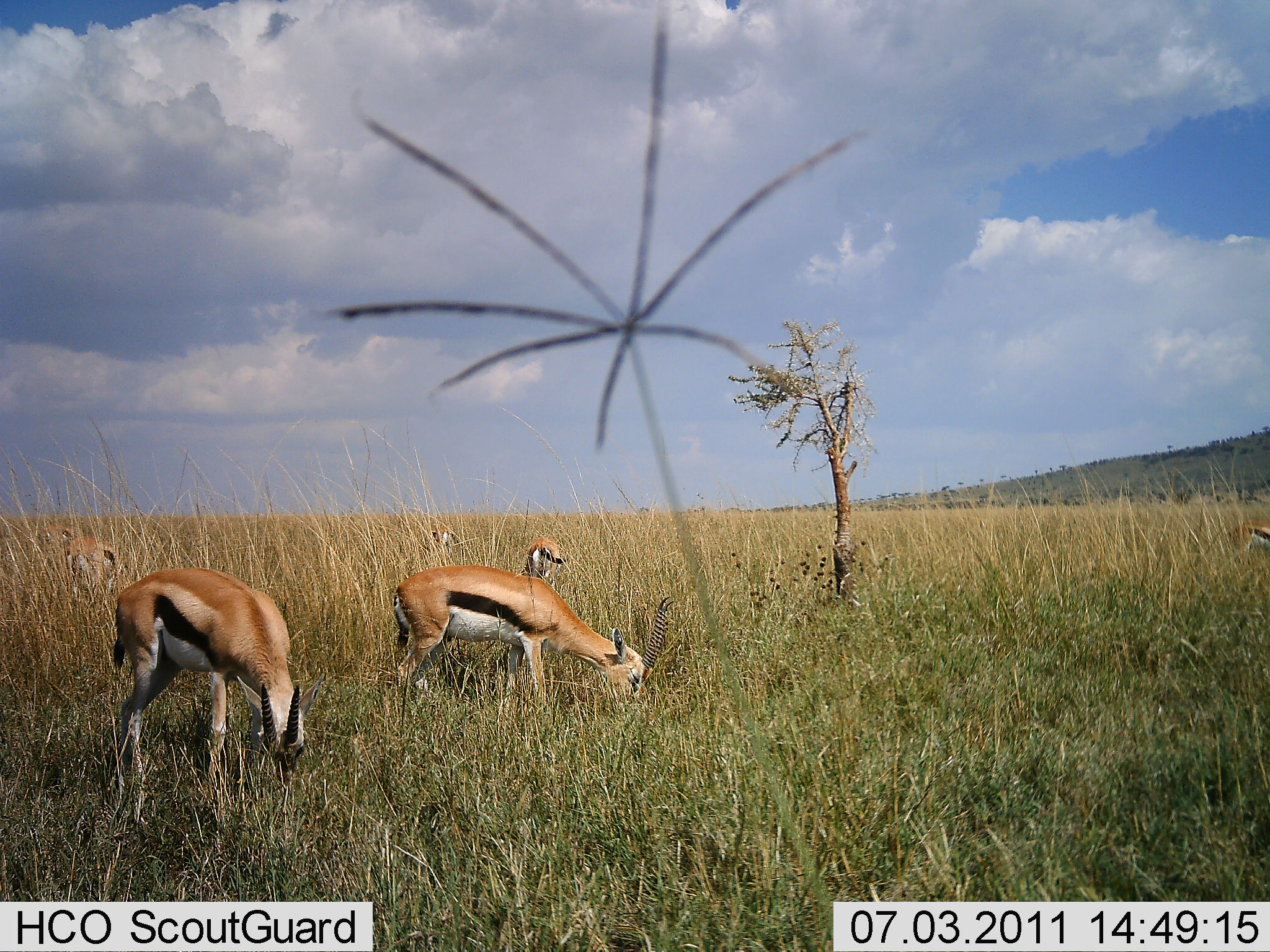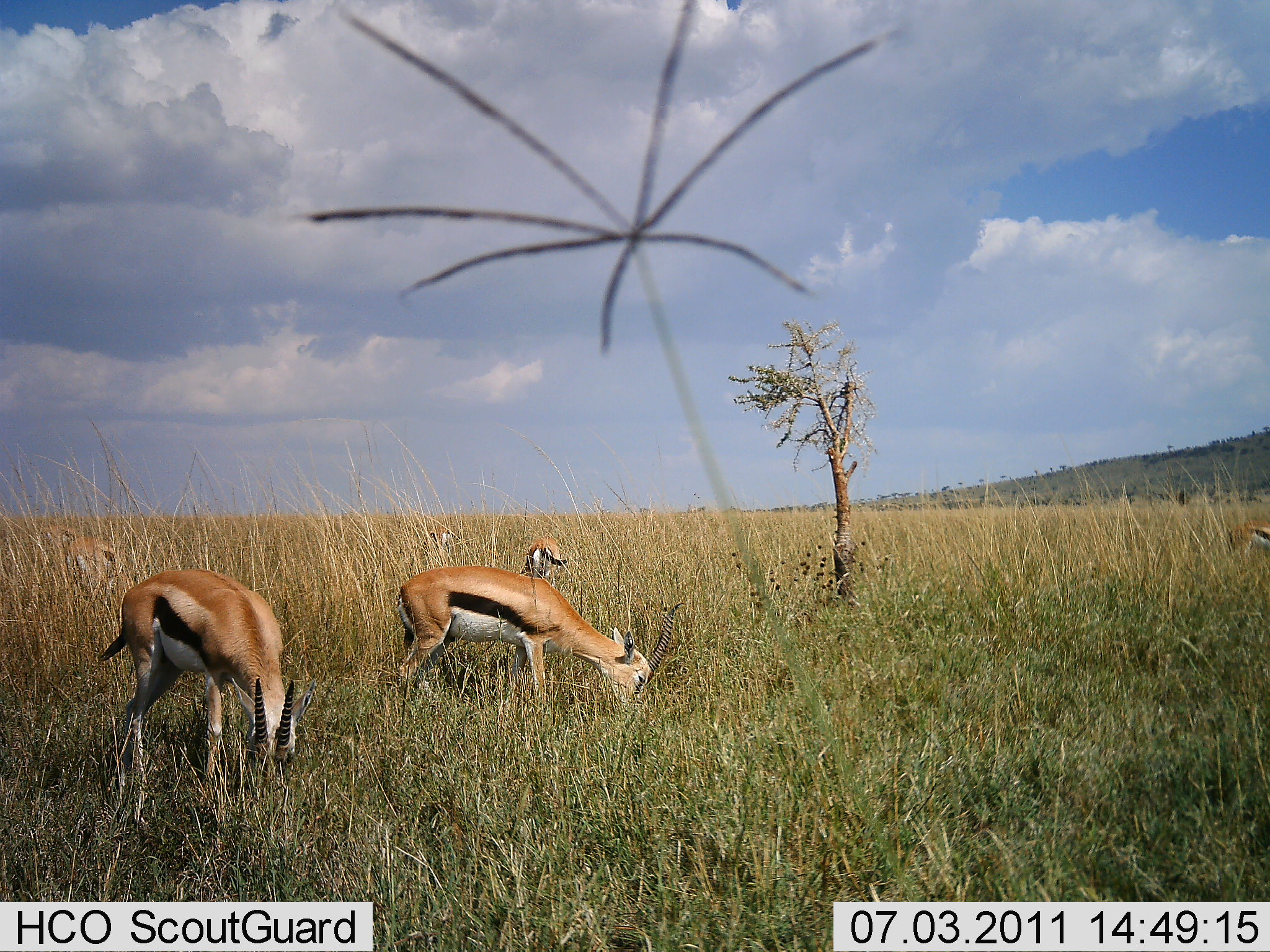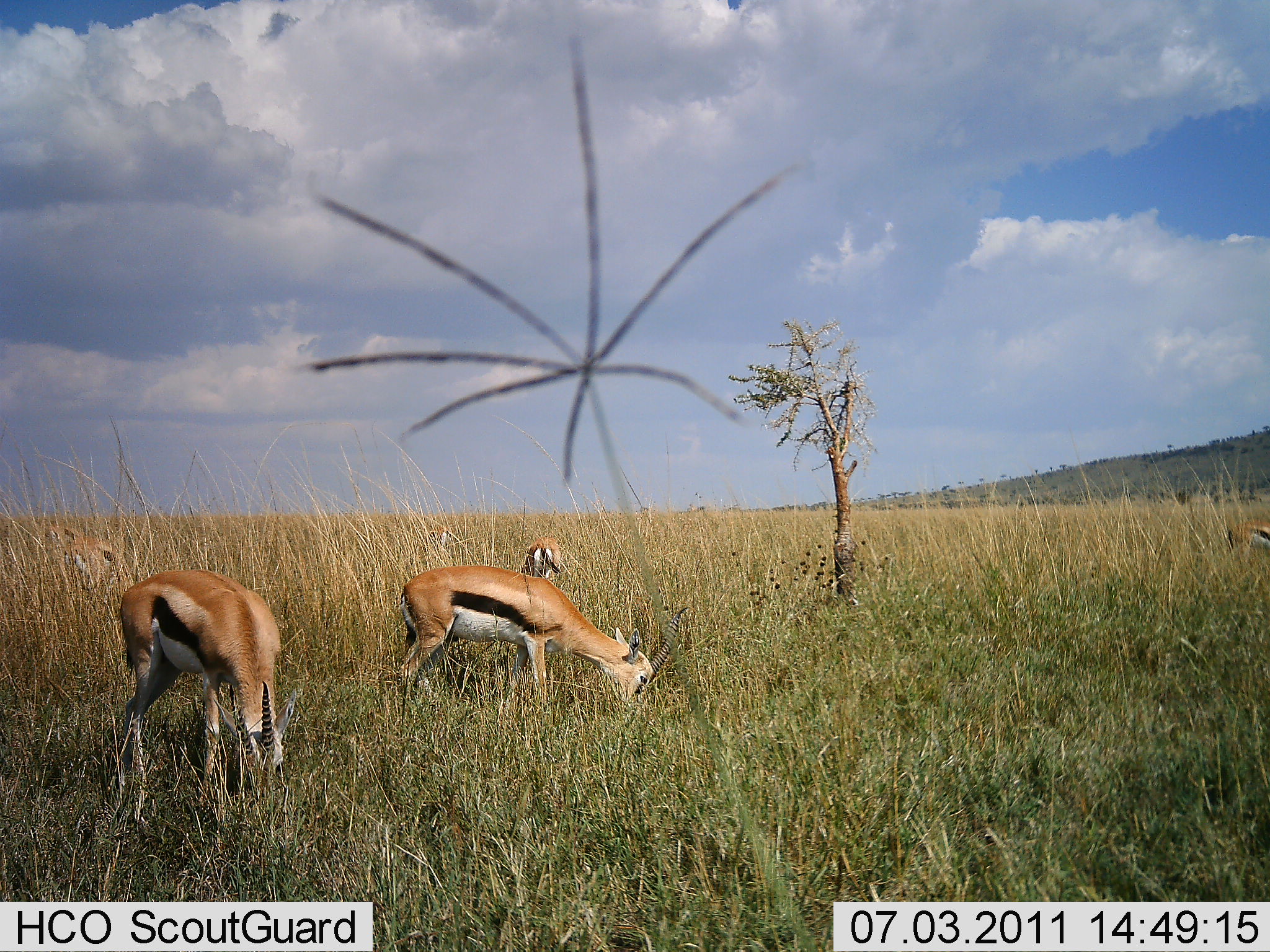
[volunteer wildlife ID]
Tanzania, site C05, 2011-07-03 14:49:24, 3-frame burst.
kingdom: Animalia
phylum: Chordata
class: Mammalia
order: Artiodactyla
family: Bovidae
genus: Eudorcas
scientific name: Eudorcas thomsonii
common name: thomson's gazelle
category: gazellethomsons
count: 5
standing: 21%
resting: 0%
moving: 0%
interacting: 0%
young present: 0%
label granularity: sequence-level